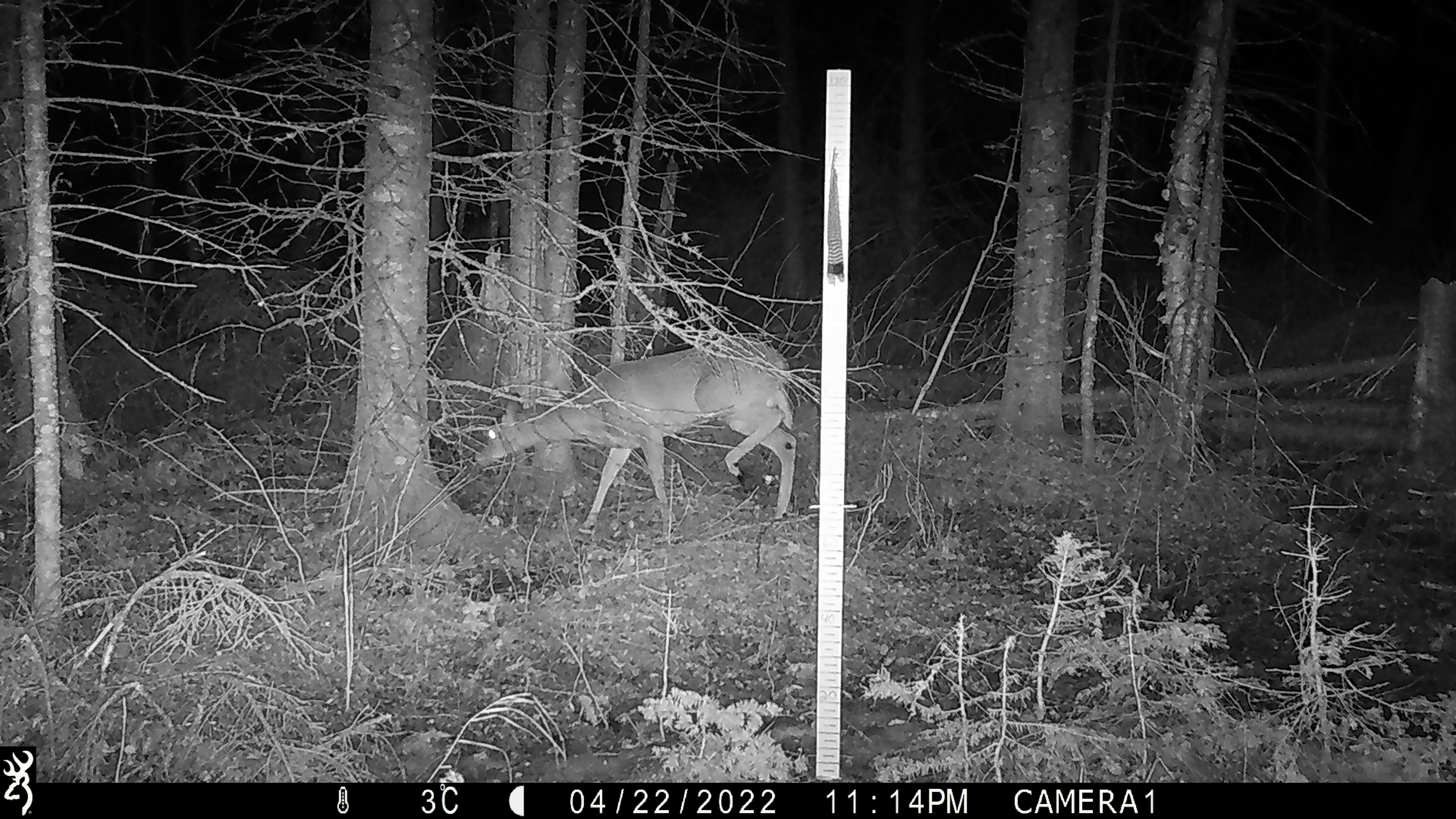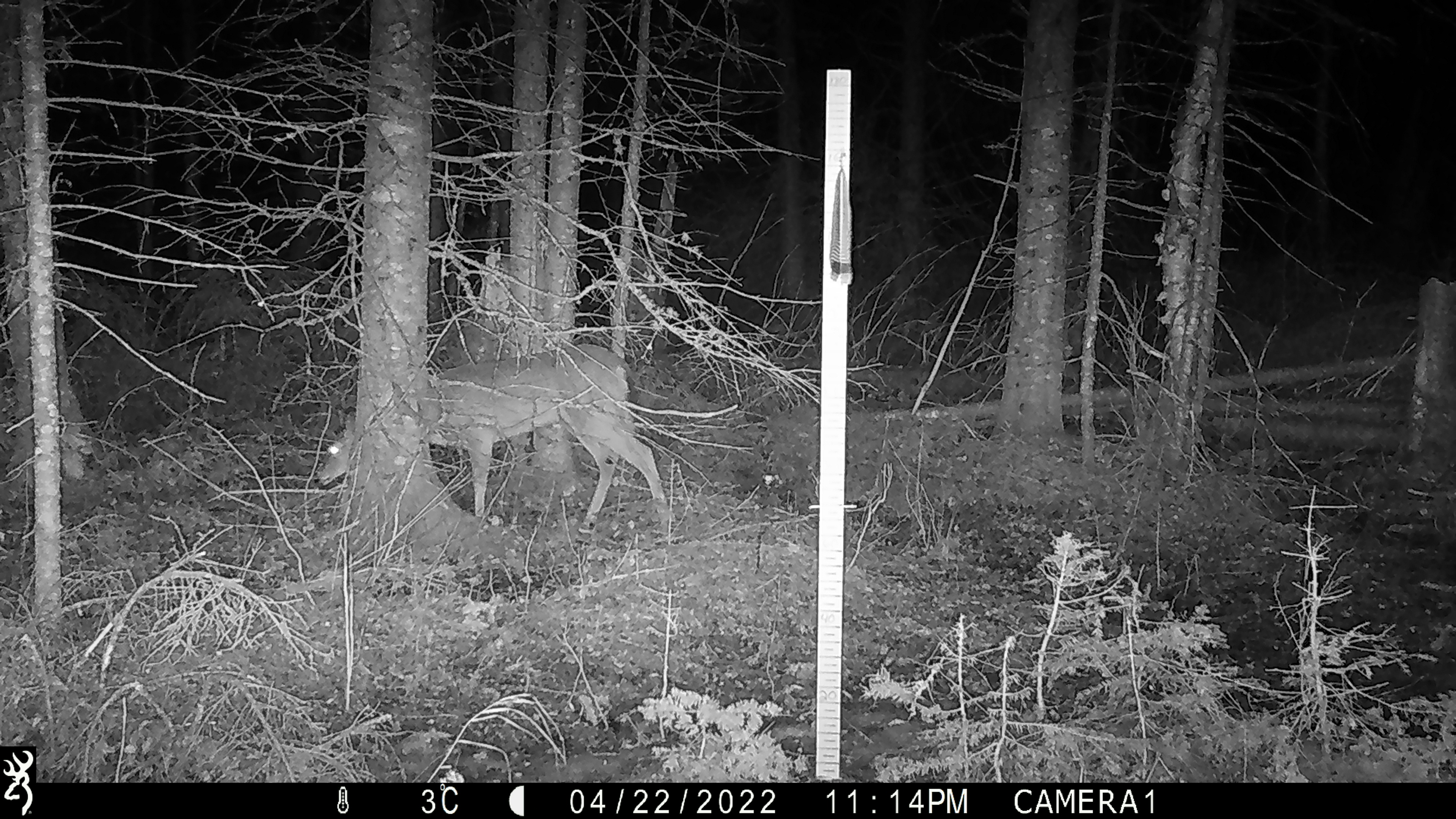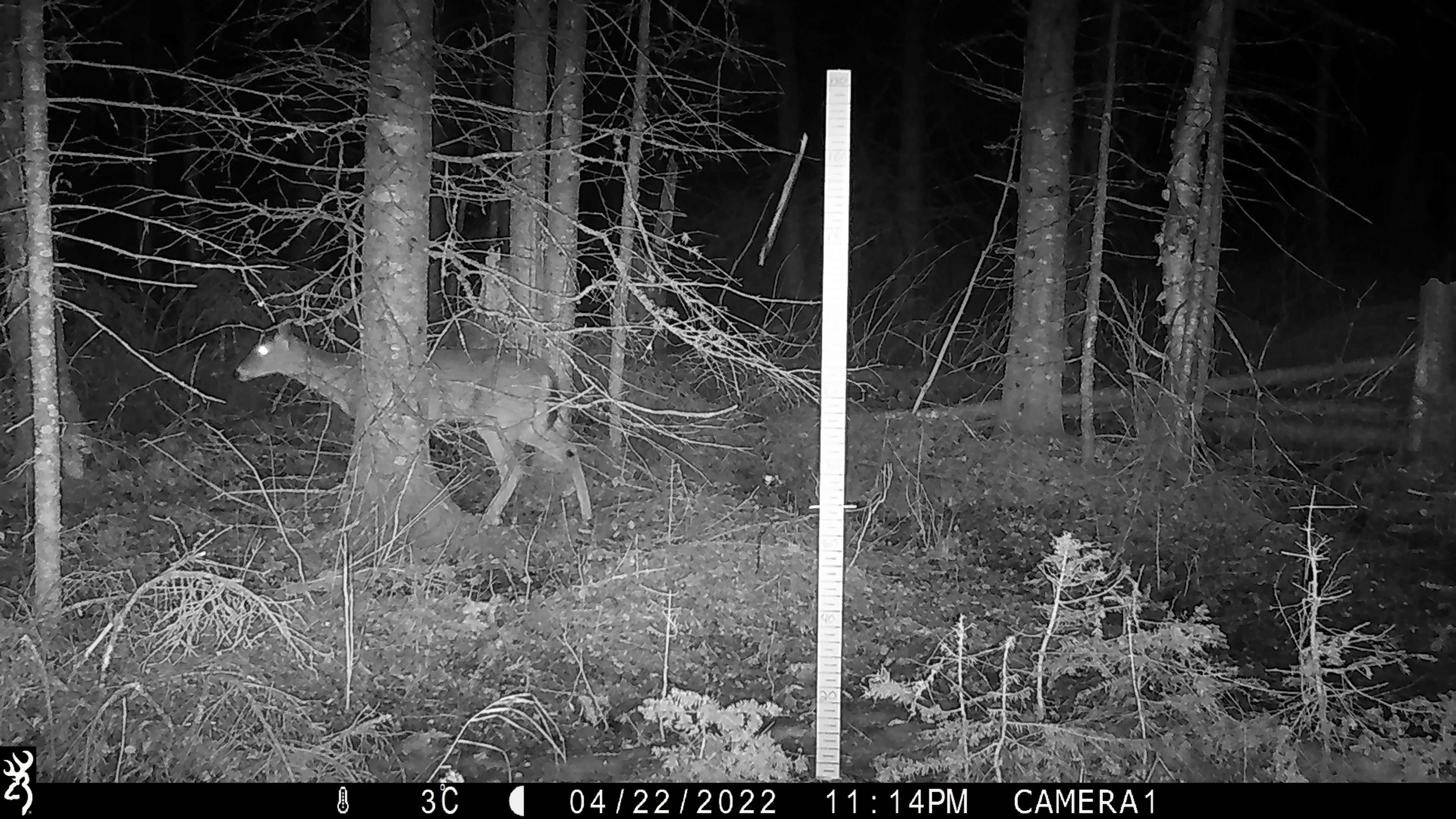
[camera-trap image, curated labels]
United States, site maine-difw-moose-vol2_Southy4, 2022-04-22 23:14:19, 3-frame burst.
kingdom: Animalia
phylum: Chordata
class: Mammalia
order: Artiodactyla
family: Cervidae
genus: Odocoileus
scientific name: Odocoileus virginianus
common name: white-tailed deer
White-tailed deer (Odocoileus virginianus).